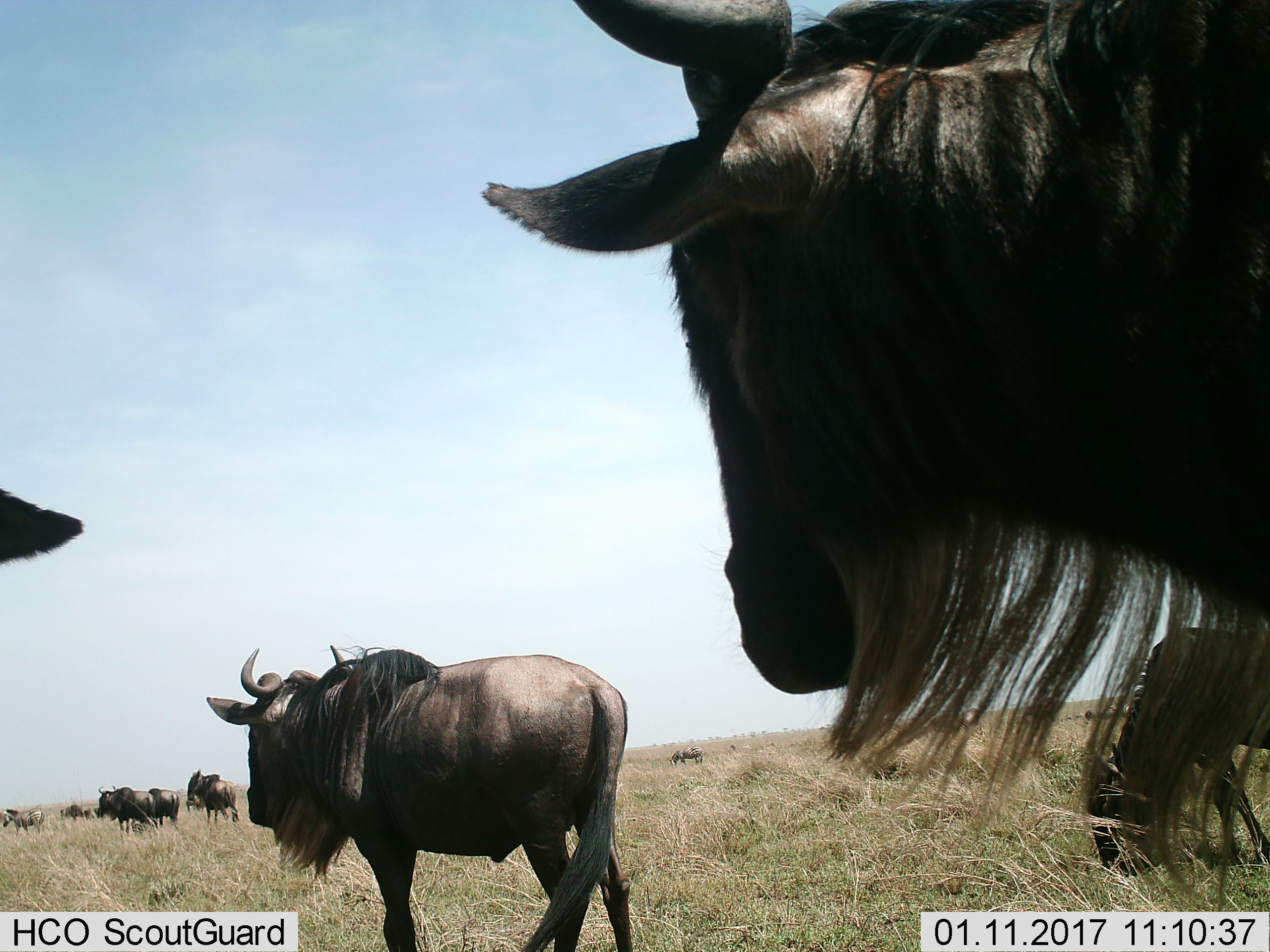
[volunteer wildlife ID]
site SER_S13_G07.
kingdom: Animalia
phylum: Chordata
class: Mammalia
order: Artiodactyla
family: Bovidae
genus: Connochaetes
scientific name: Connochaetes taurinus taurinus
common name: blue wildebeest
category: wildebeestblue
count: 9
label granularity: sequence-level